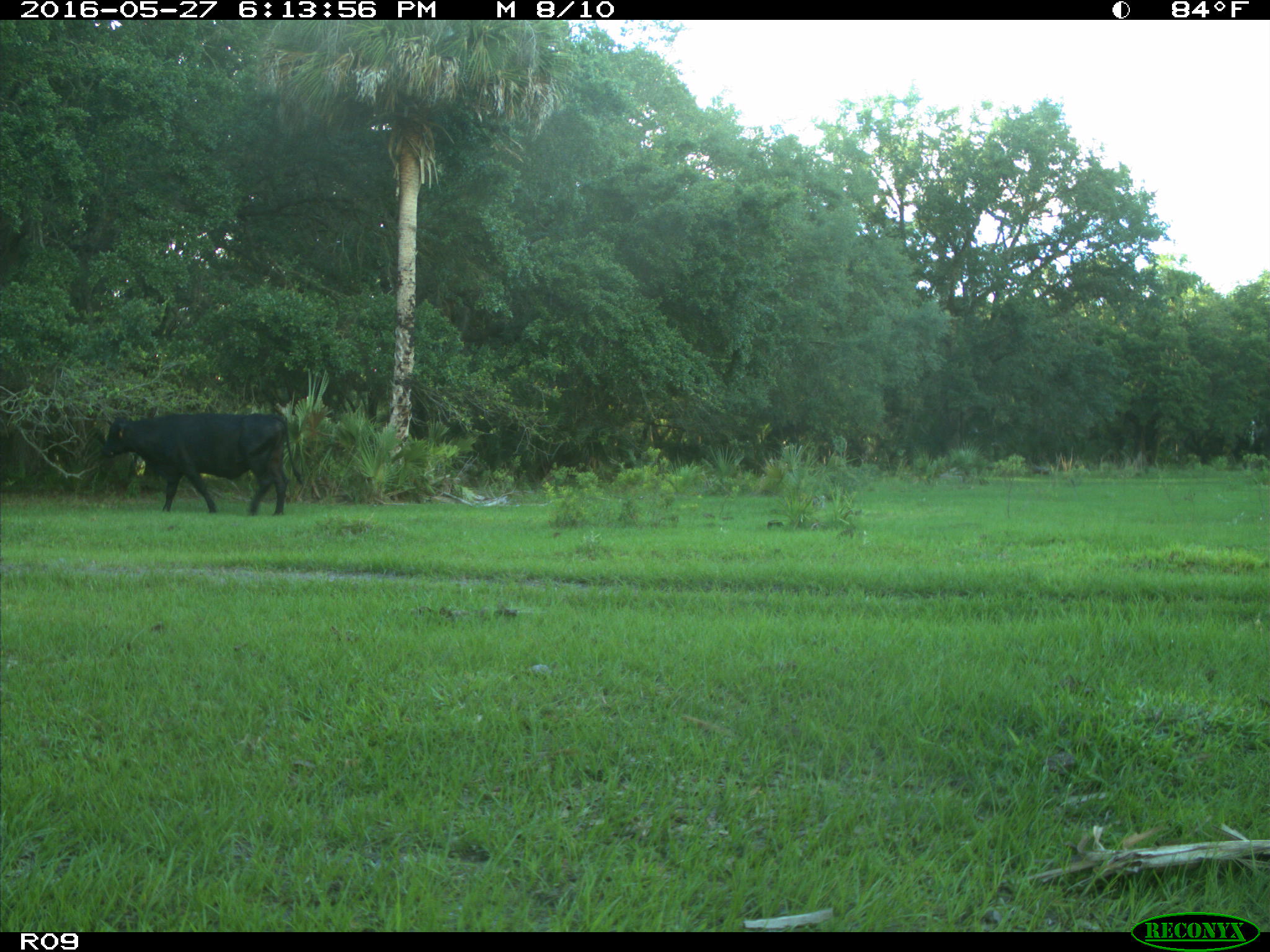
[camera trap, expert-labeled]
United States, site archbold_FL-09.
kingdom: Animalia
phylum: Chordata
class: Mammalia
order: Artiodactyla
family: Bovidae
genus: Bos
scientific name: Bos taurus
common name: domestic cow